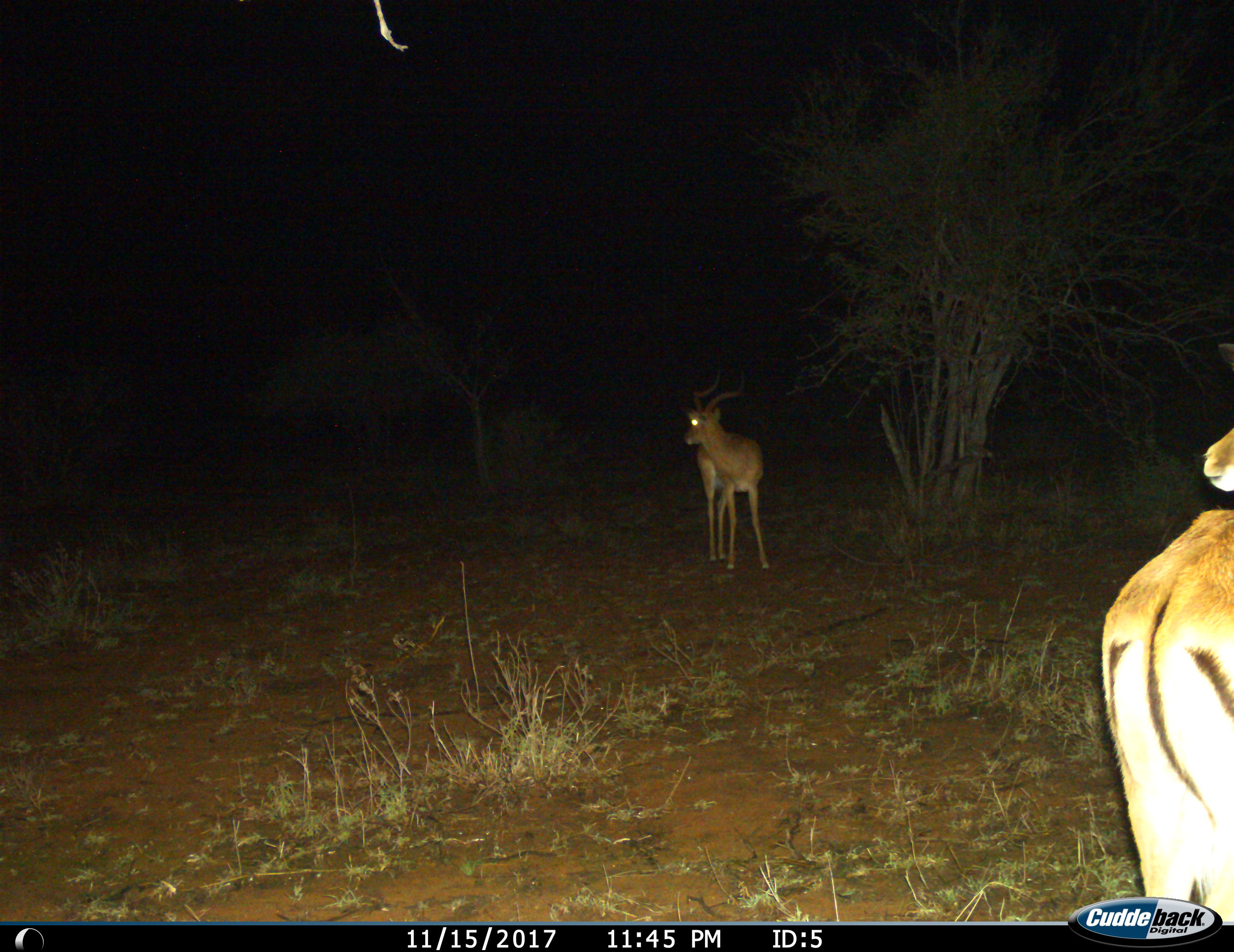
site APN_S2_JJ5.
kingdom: Animalia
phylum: Chordata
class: Mammalia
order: Artiodactyla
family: Bovidae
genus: Aepyceros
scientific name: Aepyceros melampus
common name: impala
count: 2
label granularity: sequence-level